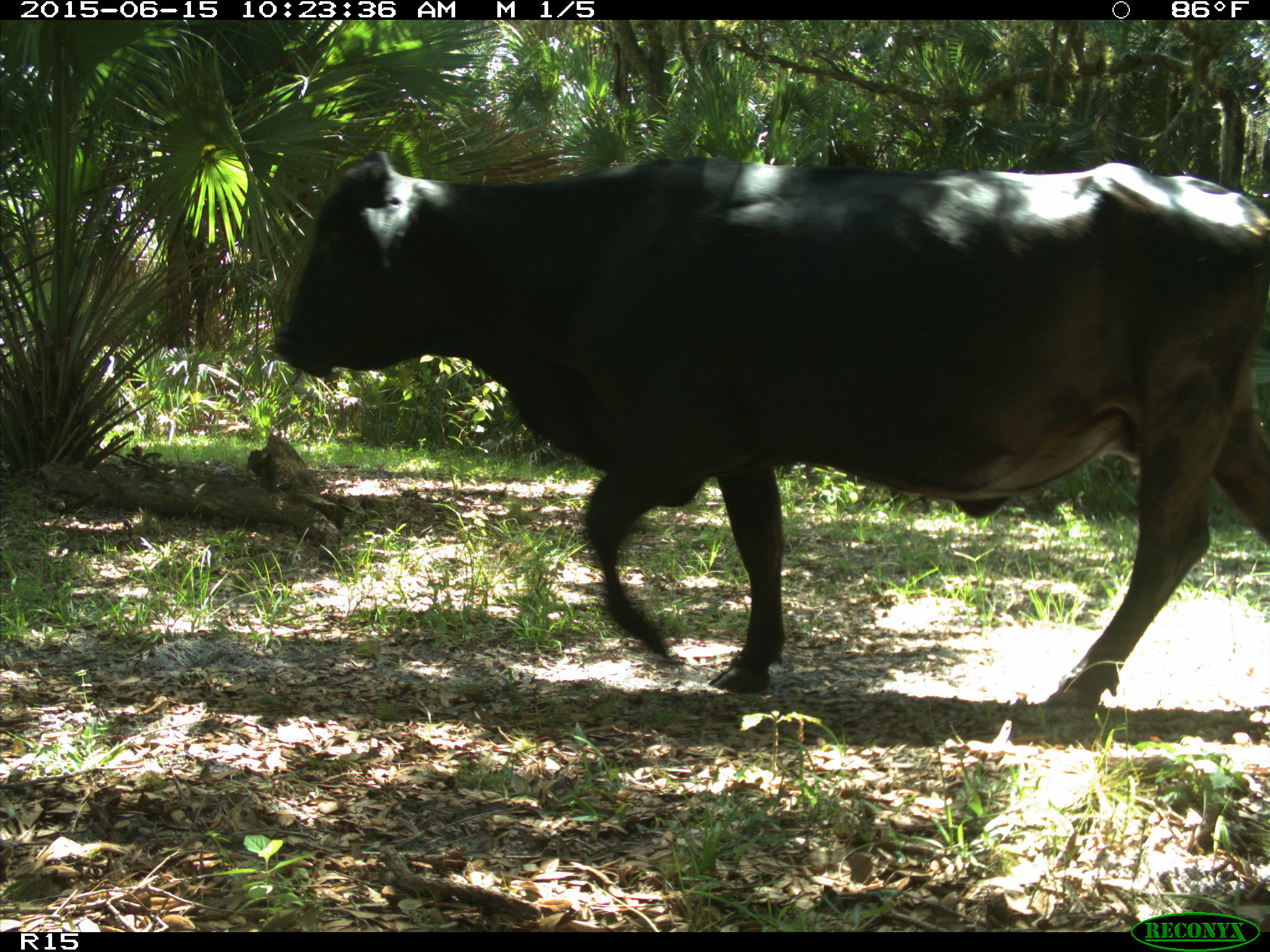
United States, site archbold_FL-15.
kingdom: Animalia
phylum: Chordata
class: Mammalia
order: Artiodactyla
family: Bovidae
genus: Bos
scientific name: Bos taurus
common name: domestic cow